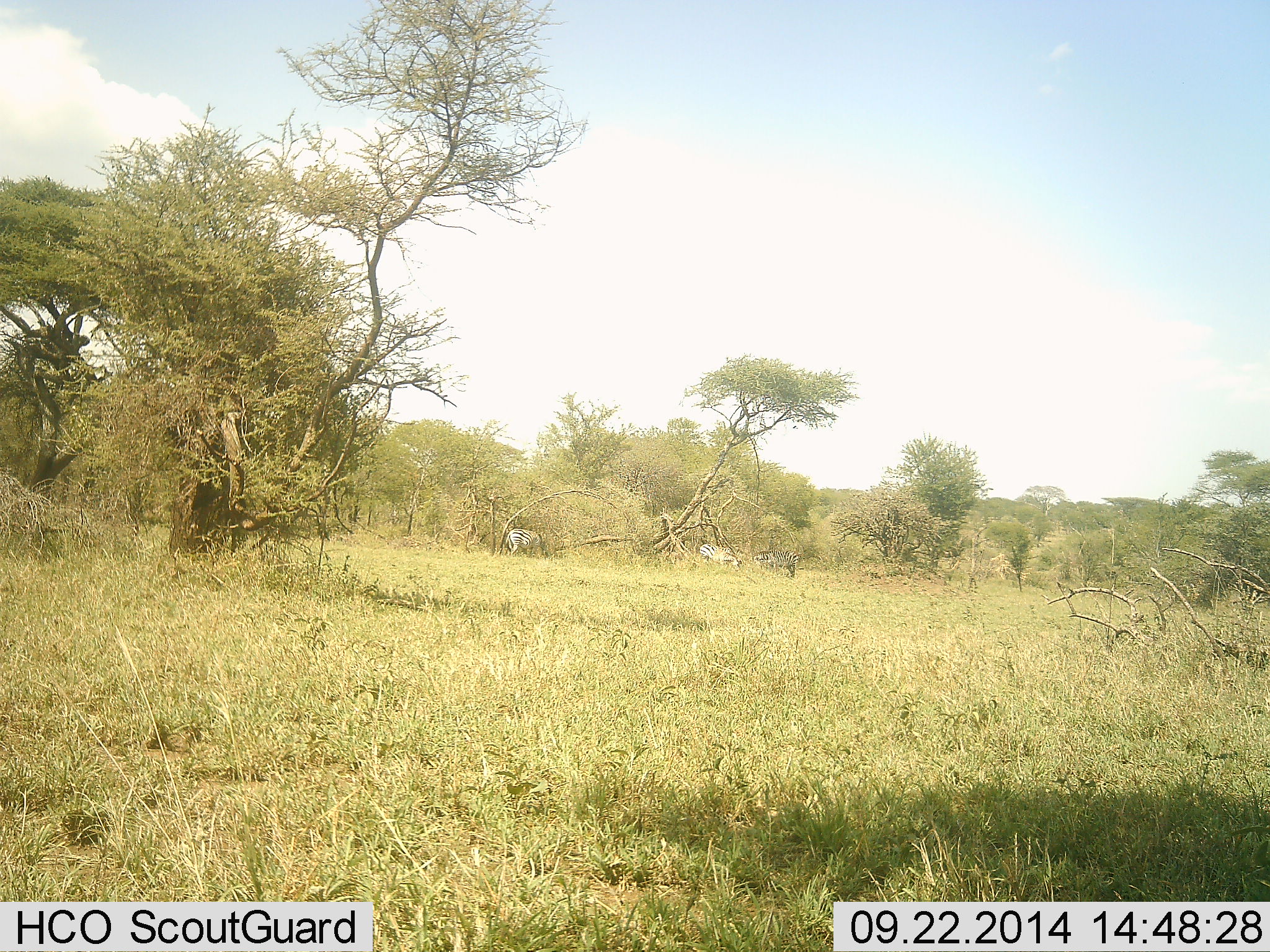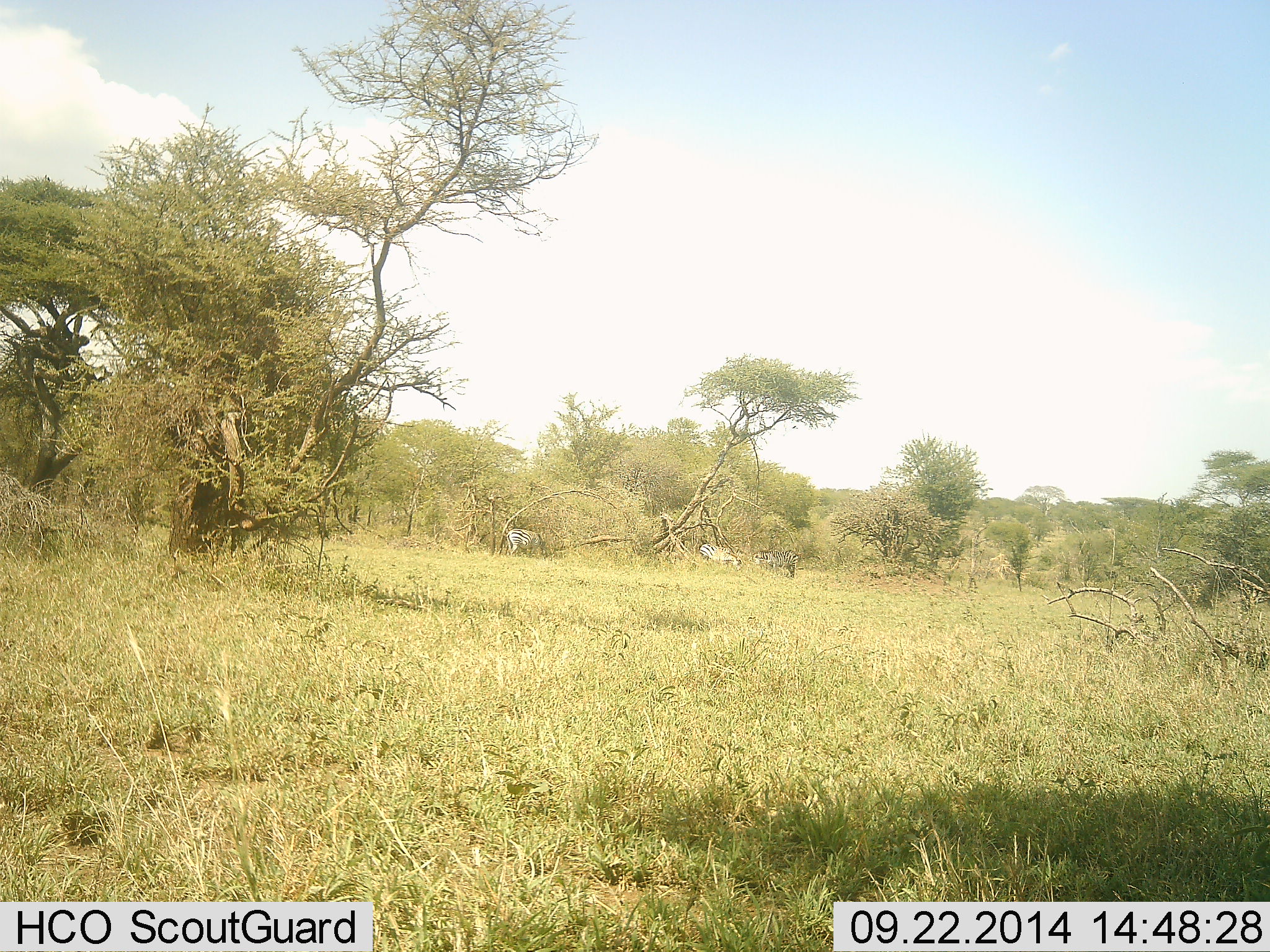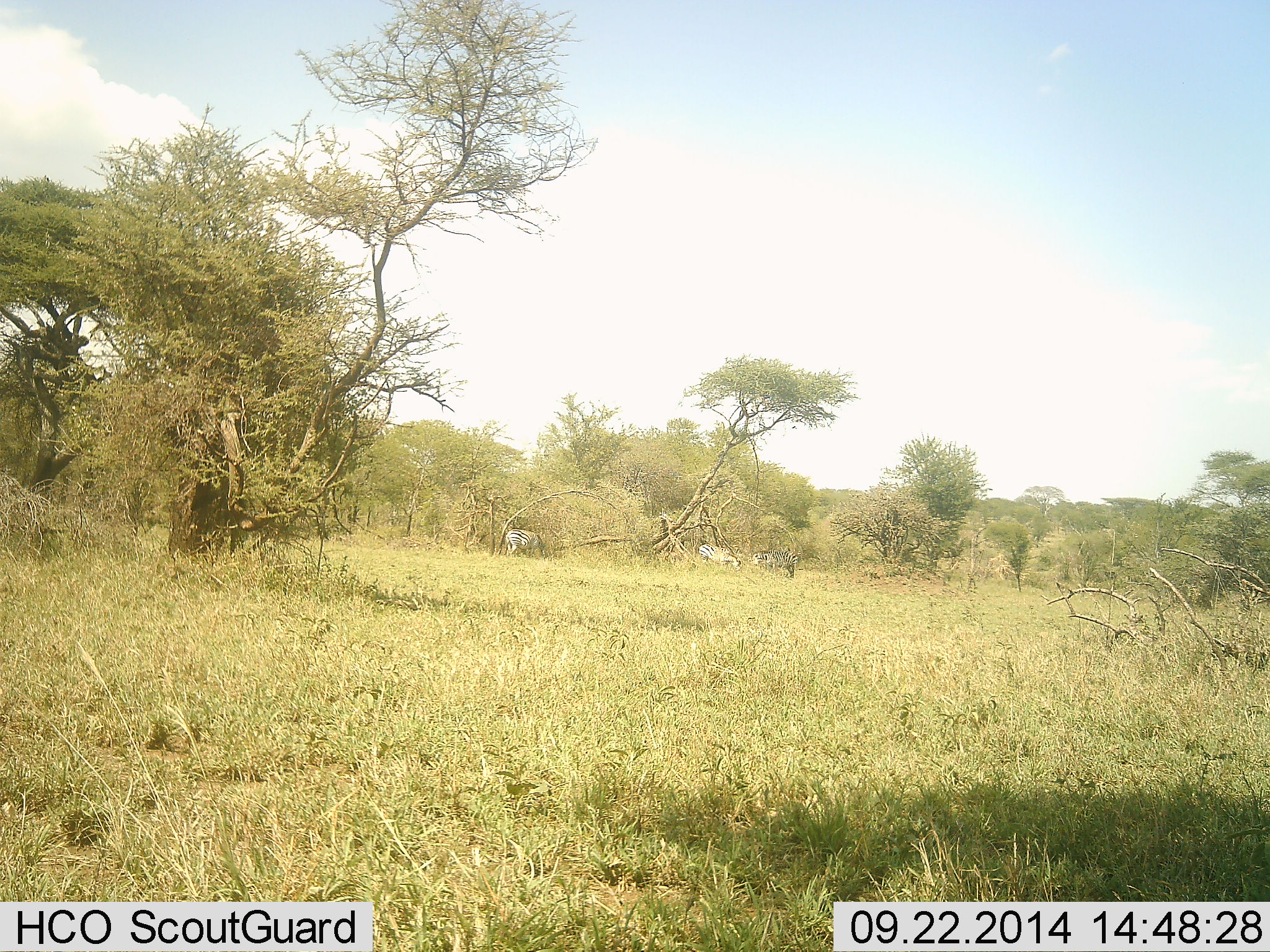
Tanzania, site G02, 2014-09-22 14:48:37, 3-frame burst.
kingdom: Animalia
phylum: Chordata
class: Mammalia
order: Perissodactyla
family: Equidae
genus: Equus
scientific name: Equus quagga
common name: plains zebra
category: zebra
Zebra (plains zebra) (Equus quagga), count 3. Behavior (volunteer vote fractions): standing 40%, resting 10%, moving 0%, interacting 0%. Young present (vote fraction): 0%. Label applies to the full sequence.